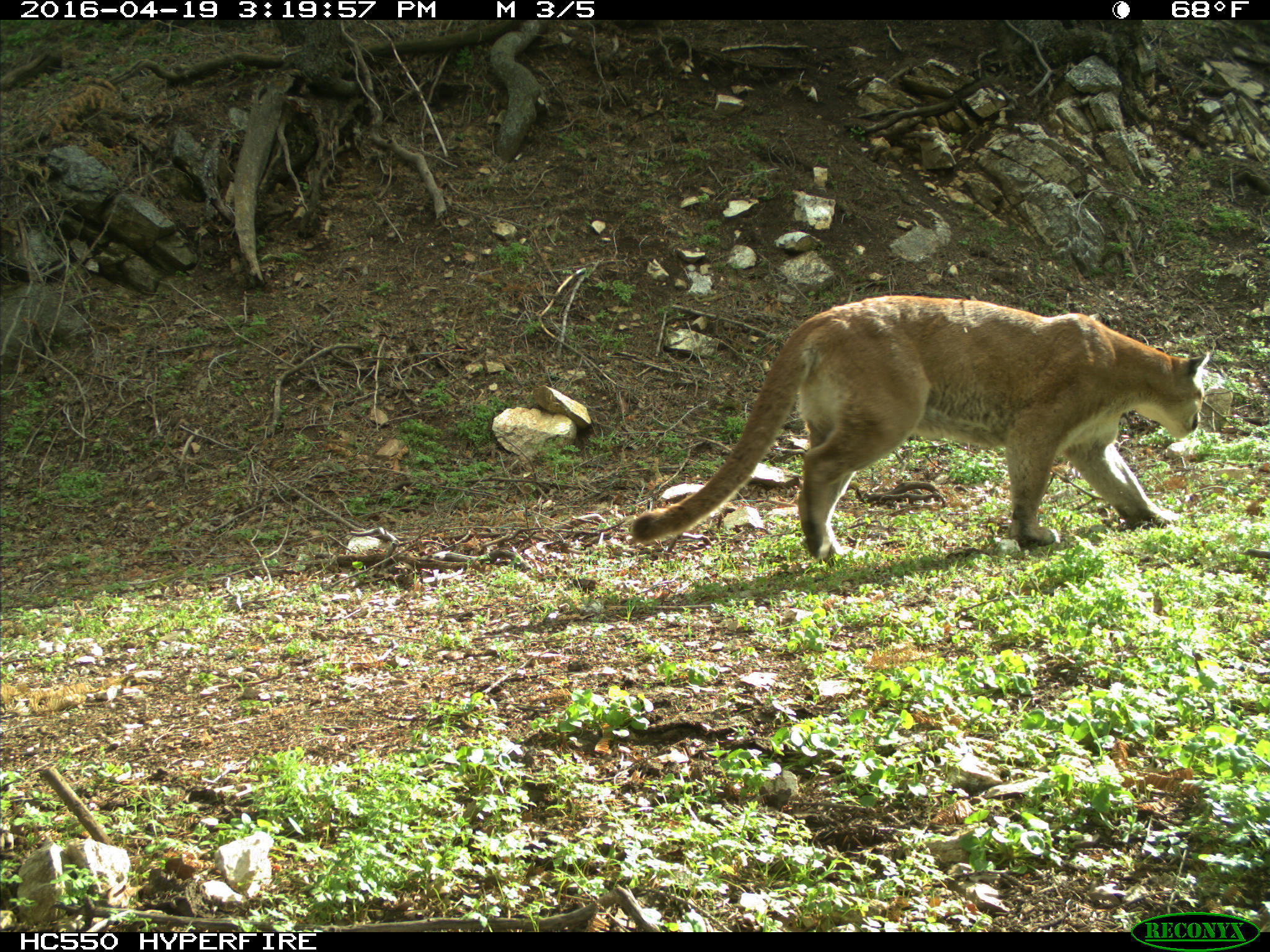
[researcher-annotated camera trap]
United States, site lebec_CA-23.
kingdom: Animalia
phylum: Chordata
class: Mammalia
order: Carnivora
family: Felidae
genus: Puma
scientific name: Puma concolor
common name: mountain lion